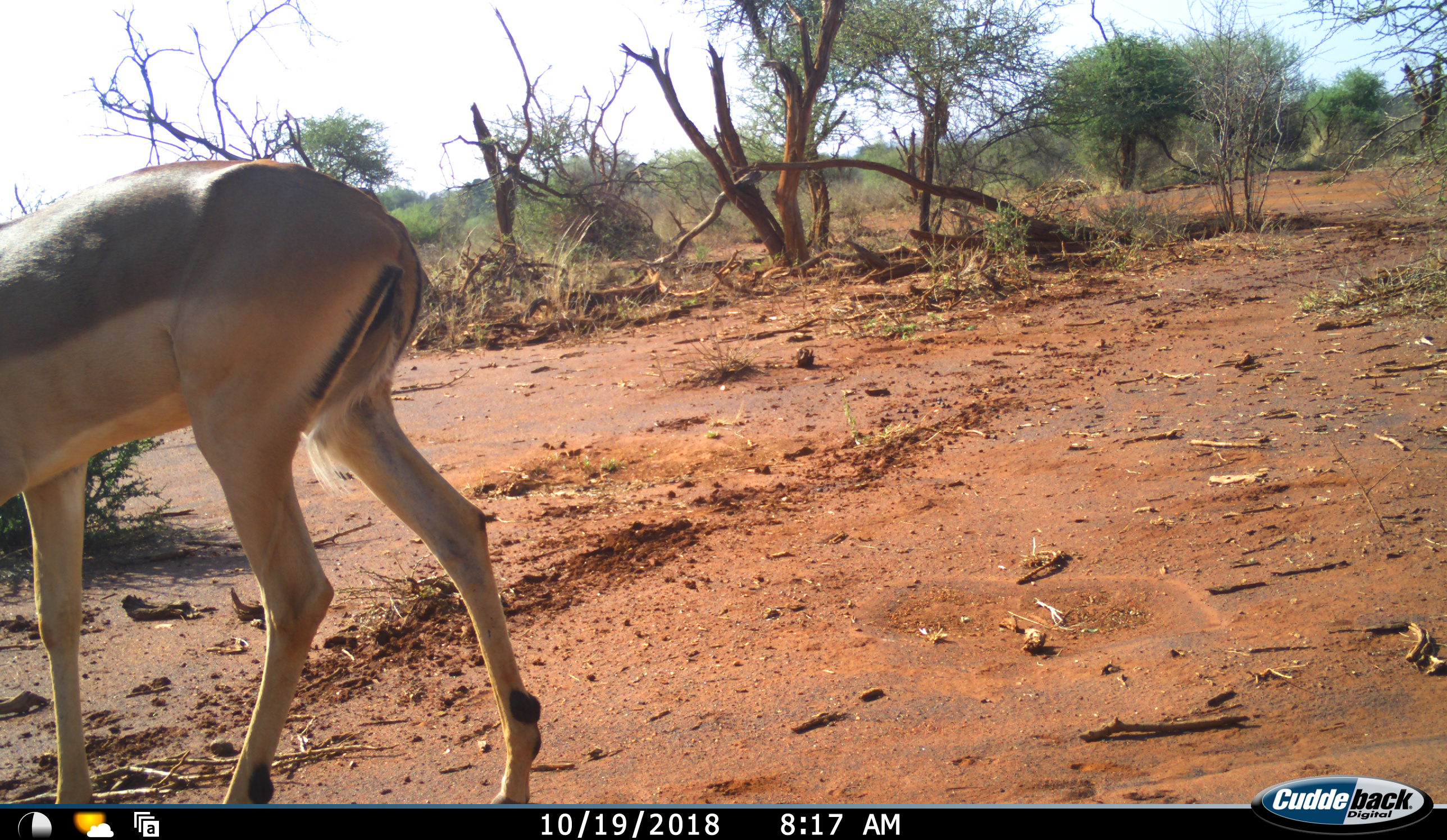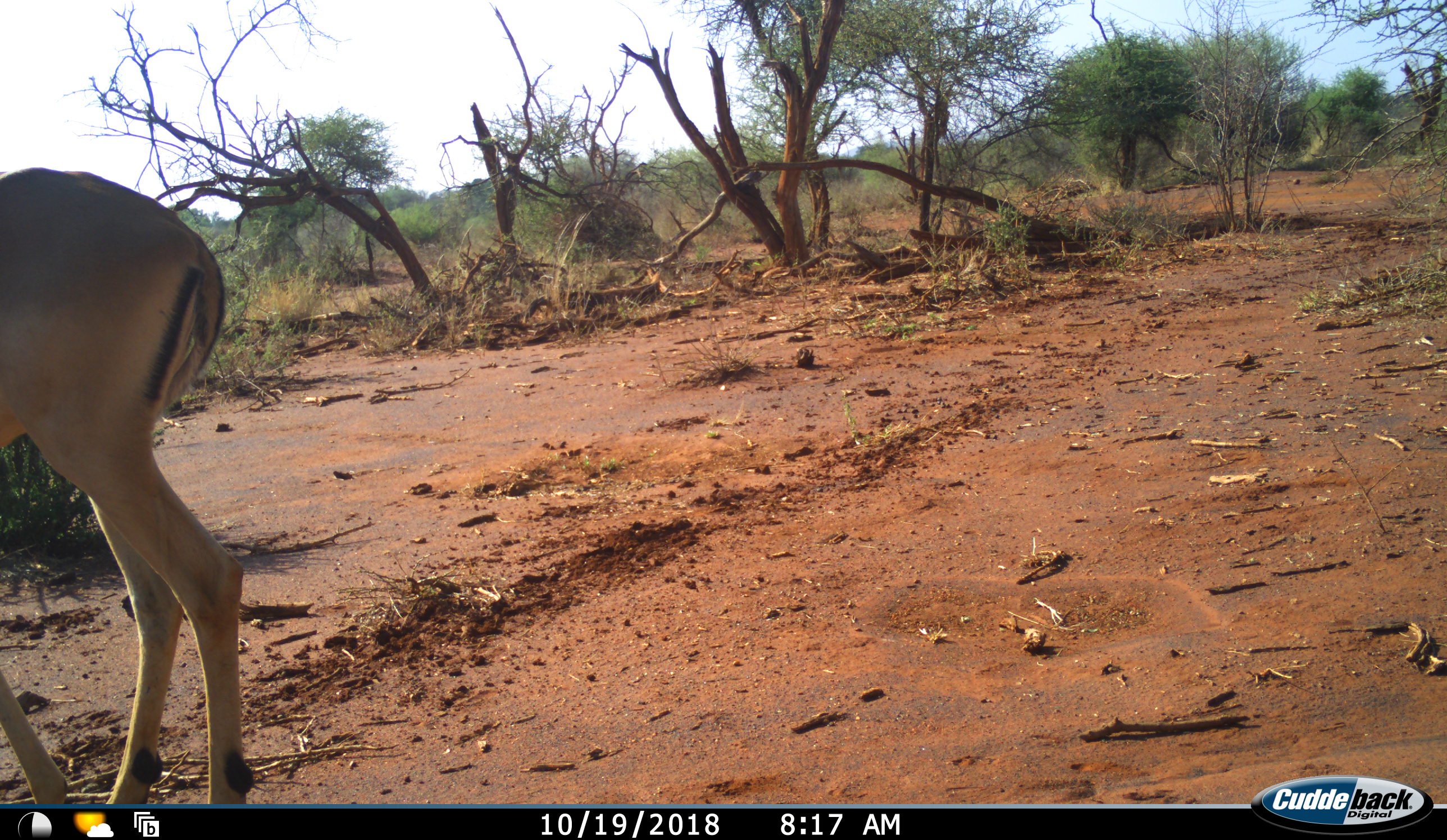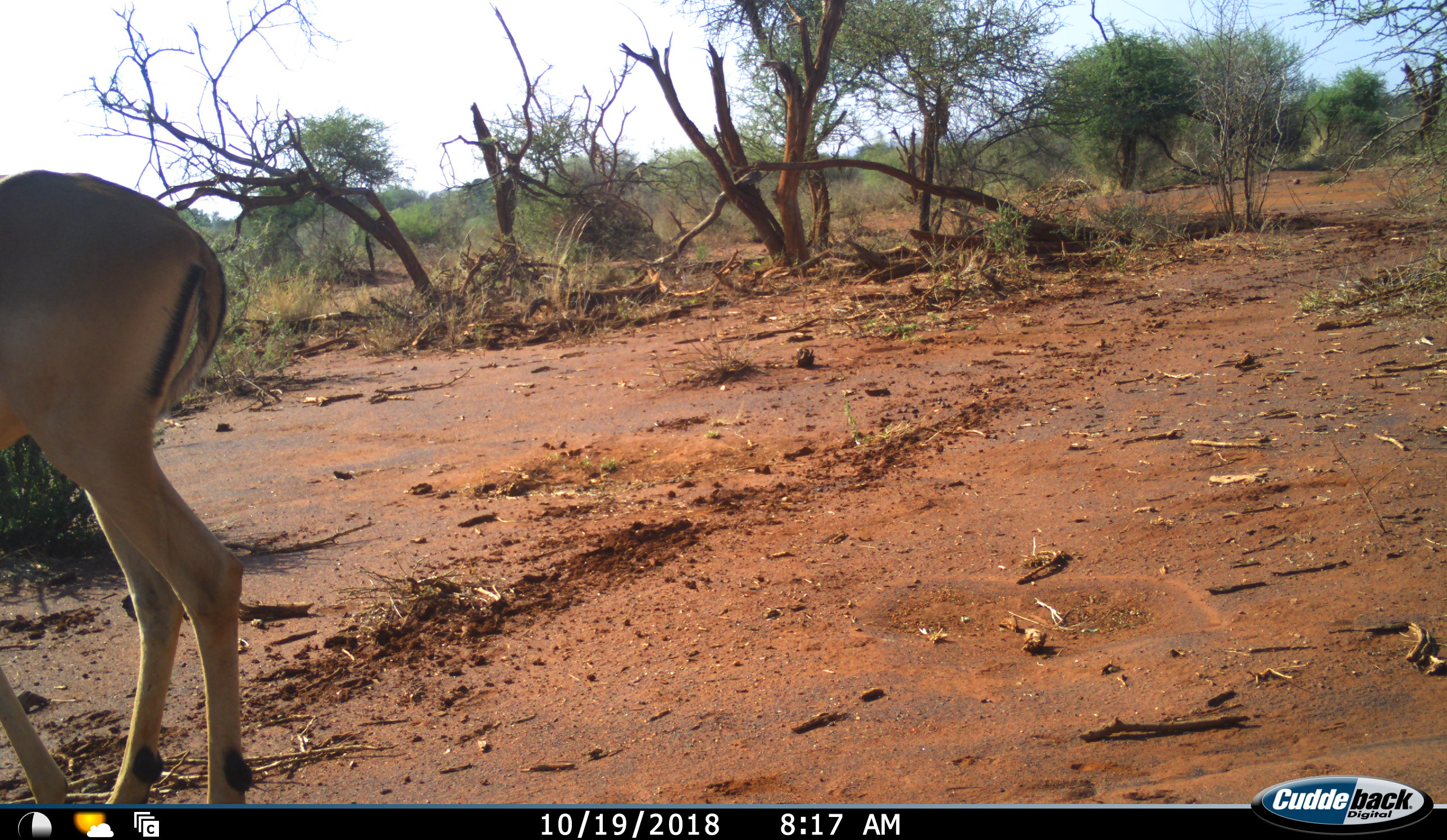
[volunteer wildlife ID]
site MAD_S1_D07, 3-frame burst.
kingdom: Animalia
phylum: Chordata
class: Mammalia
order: Artiodactyla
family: Bovidae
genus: Aepyceros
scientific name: Aepyceros melampus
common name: impala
Impala (Aepyceros melampus), count 1. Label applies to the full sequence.